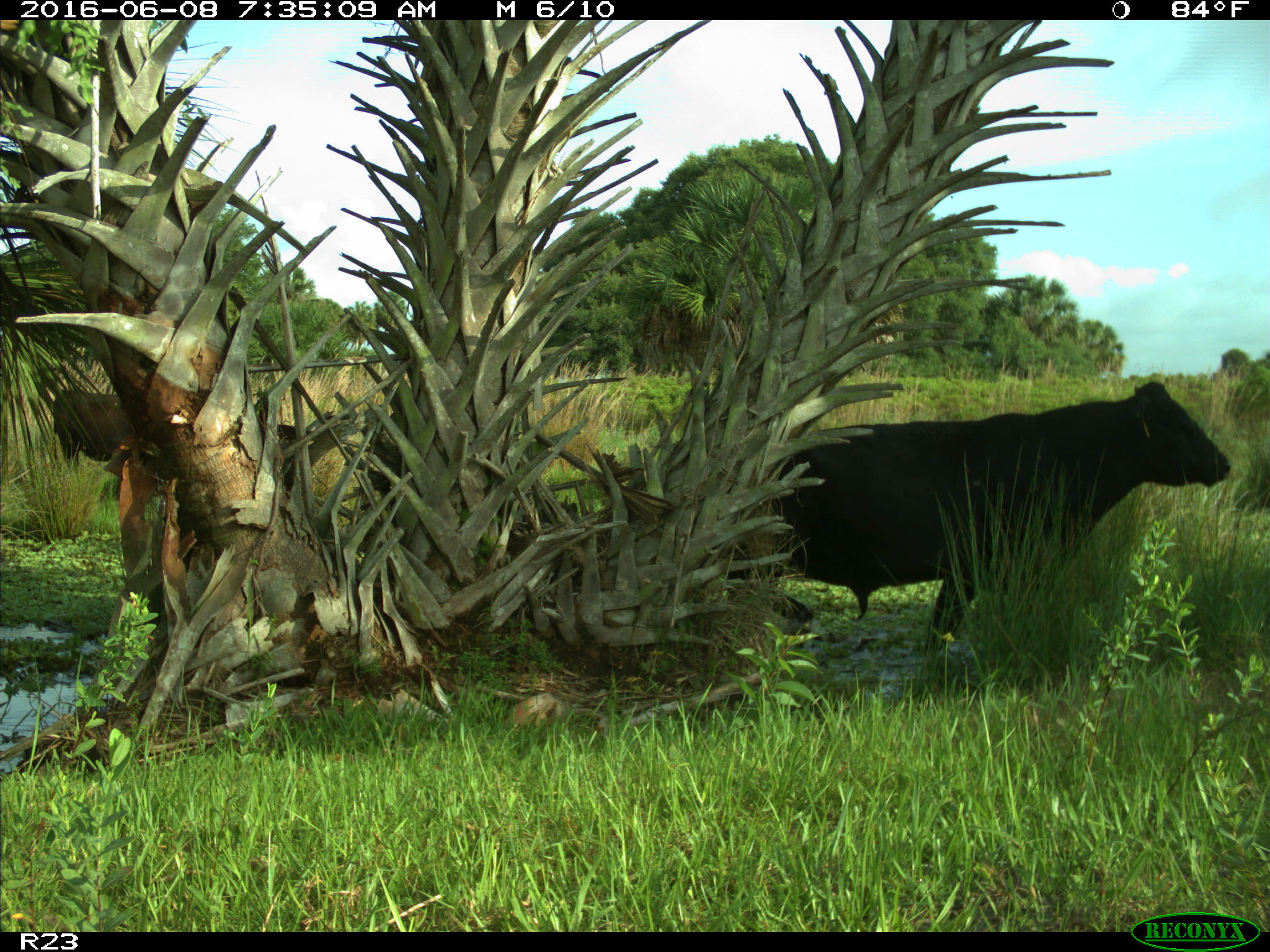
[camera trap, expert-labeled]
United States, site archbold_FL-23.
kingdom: Animalia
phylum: Chordata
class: Mammalia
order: Artiodactyla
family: Bovidae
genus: Bos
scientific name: Bos taurus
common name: domestic cow